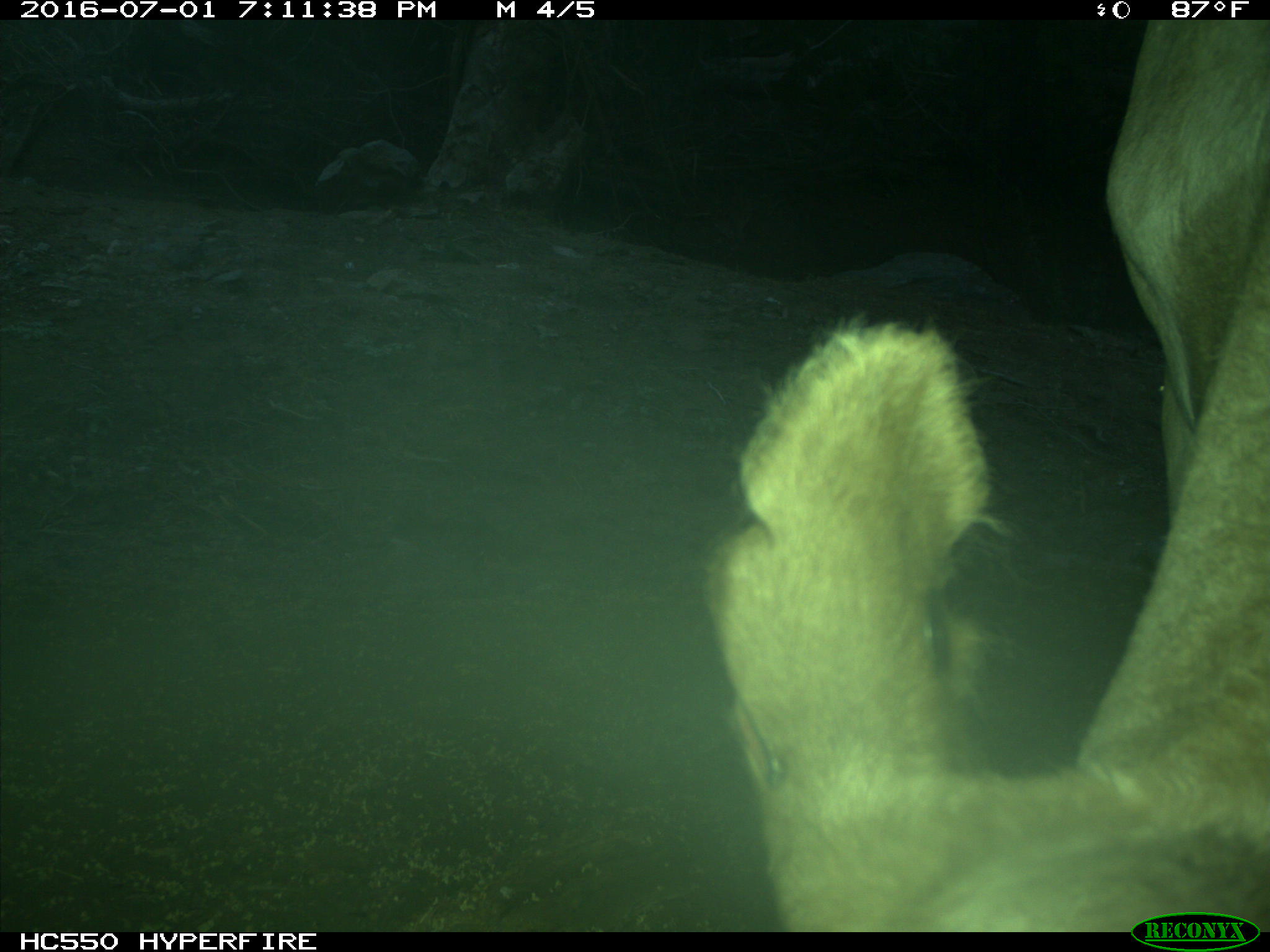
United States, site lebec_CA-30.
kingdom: Animalia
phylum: Chordata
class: Mammalia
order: Artiodactyla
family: Bovidae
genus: Bos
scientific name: Bos taurus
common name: domestic cow